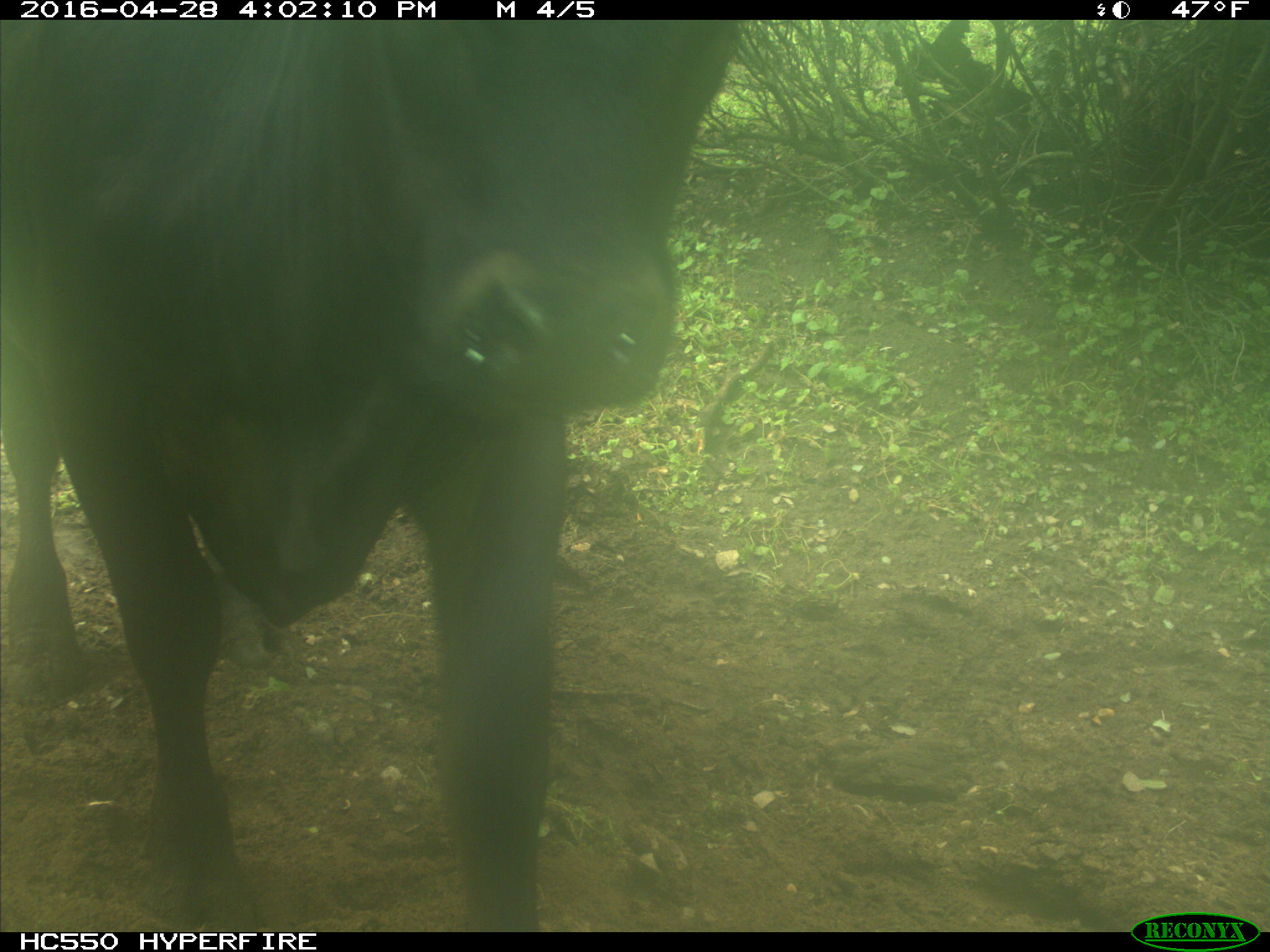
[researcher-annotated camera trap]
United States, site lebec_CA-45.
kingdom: Animalia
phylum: Chordata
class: Mammalia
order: Artiodactyla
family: Bovidae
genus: Bos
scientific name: Bos taurus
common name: domestic cow